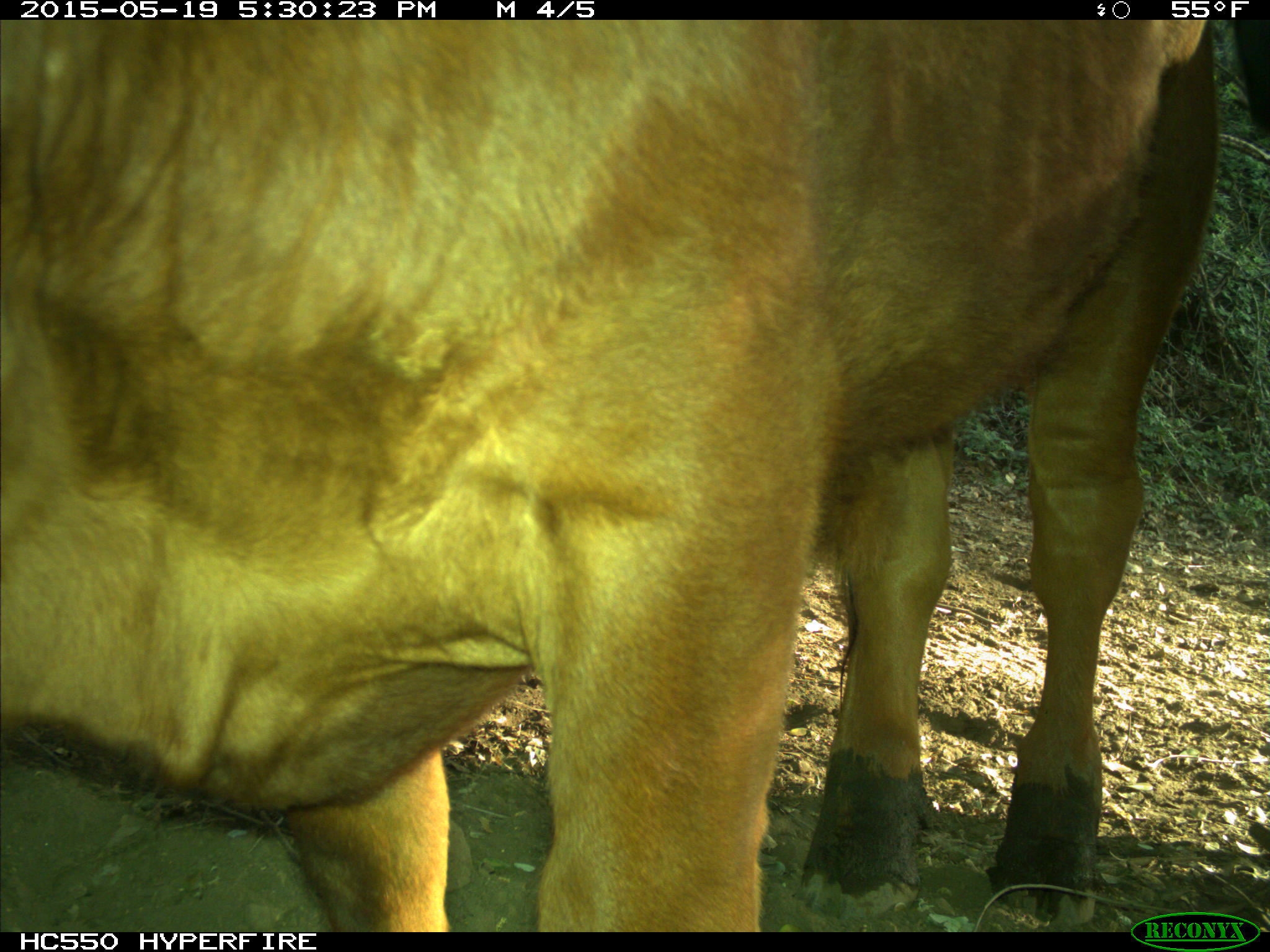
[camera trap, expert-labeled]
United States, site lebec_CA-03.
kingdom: Animalia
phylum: Chordata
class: Mammalia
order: Artiodactyla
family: Bovidae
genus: Bos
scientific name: Bos taurus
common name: domestic cow